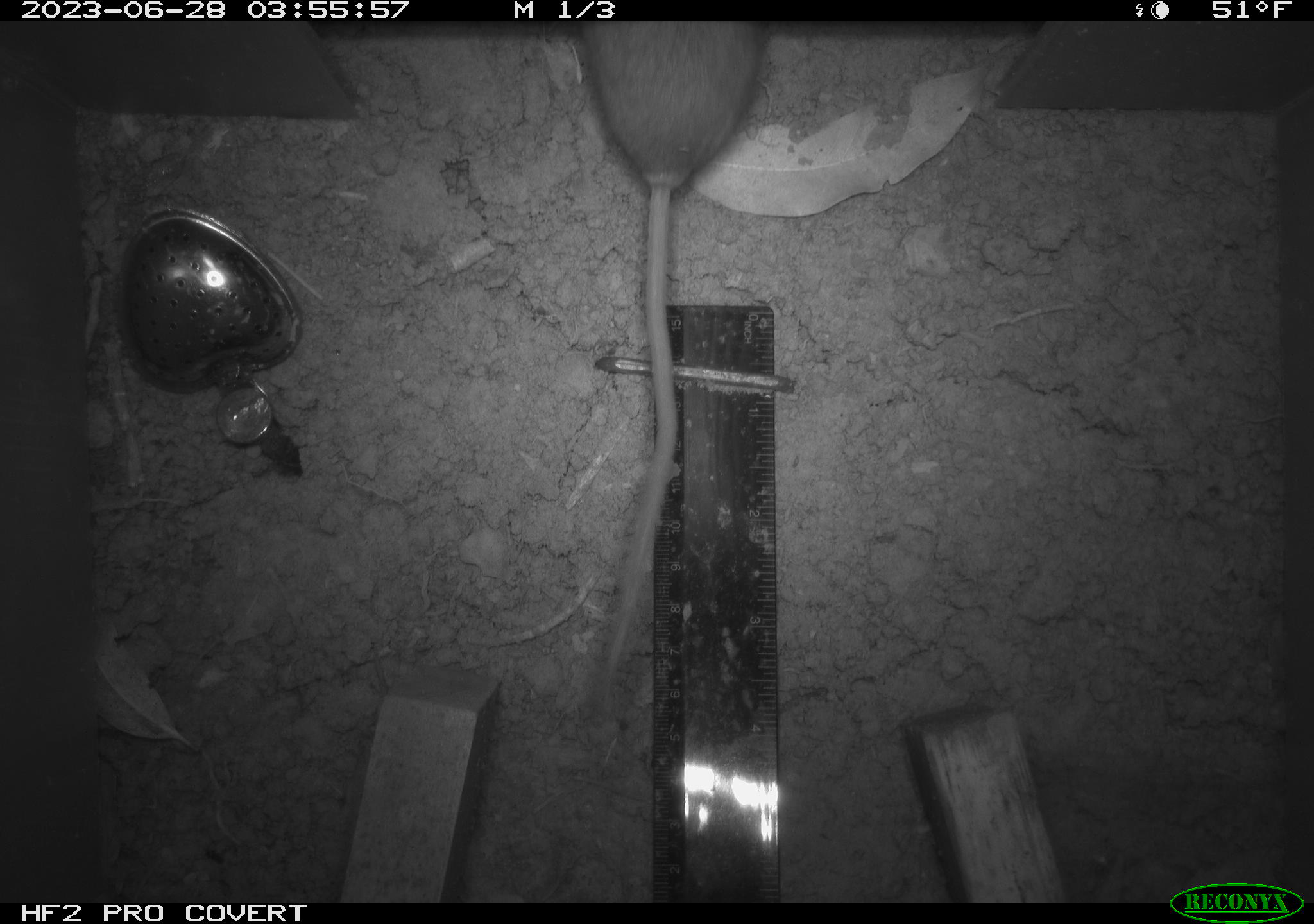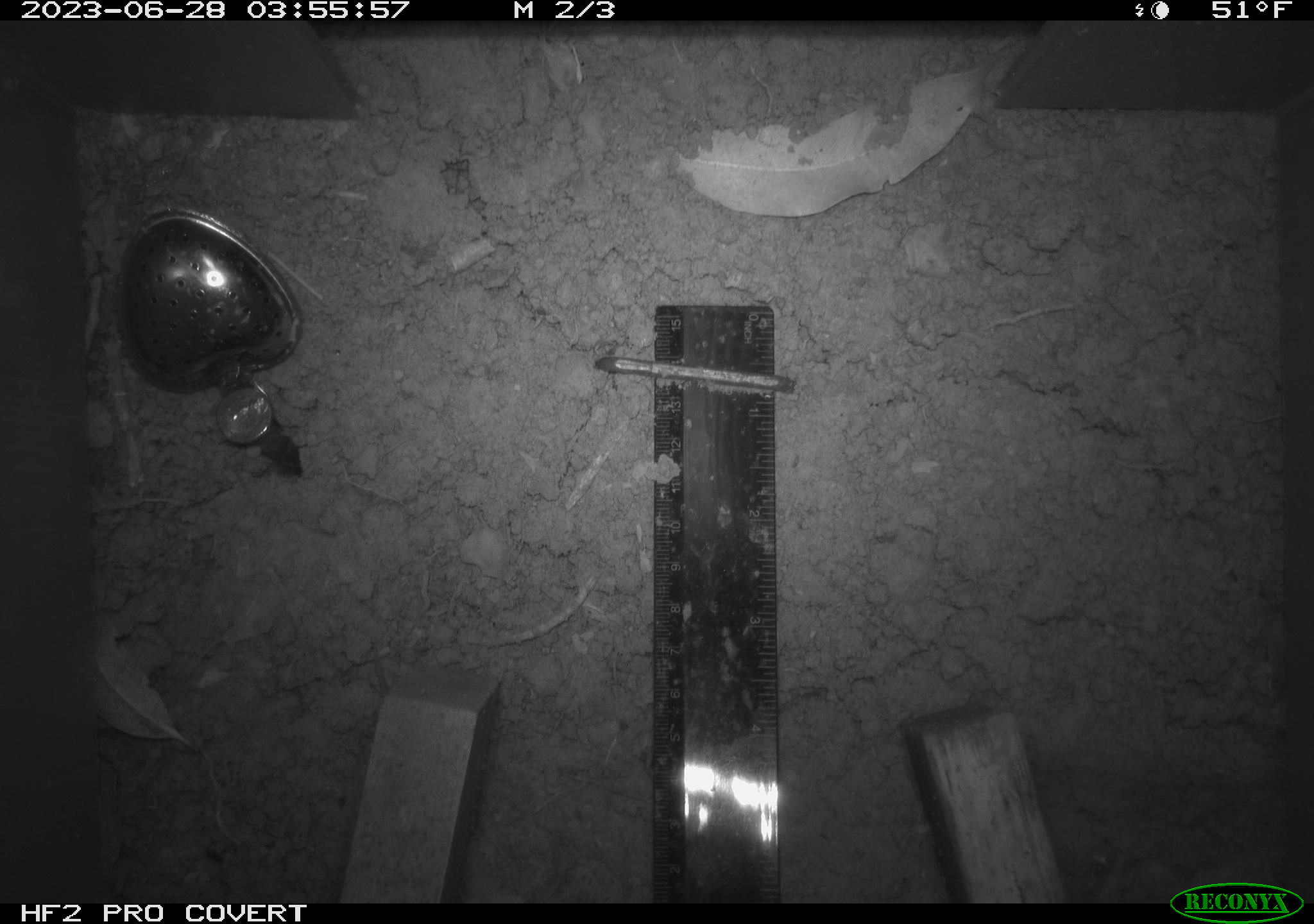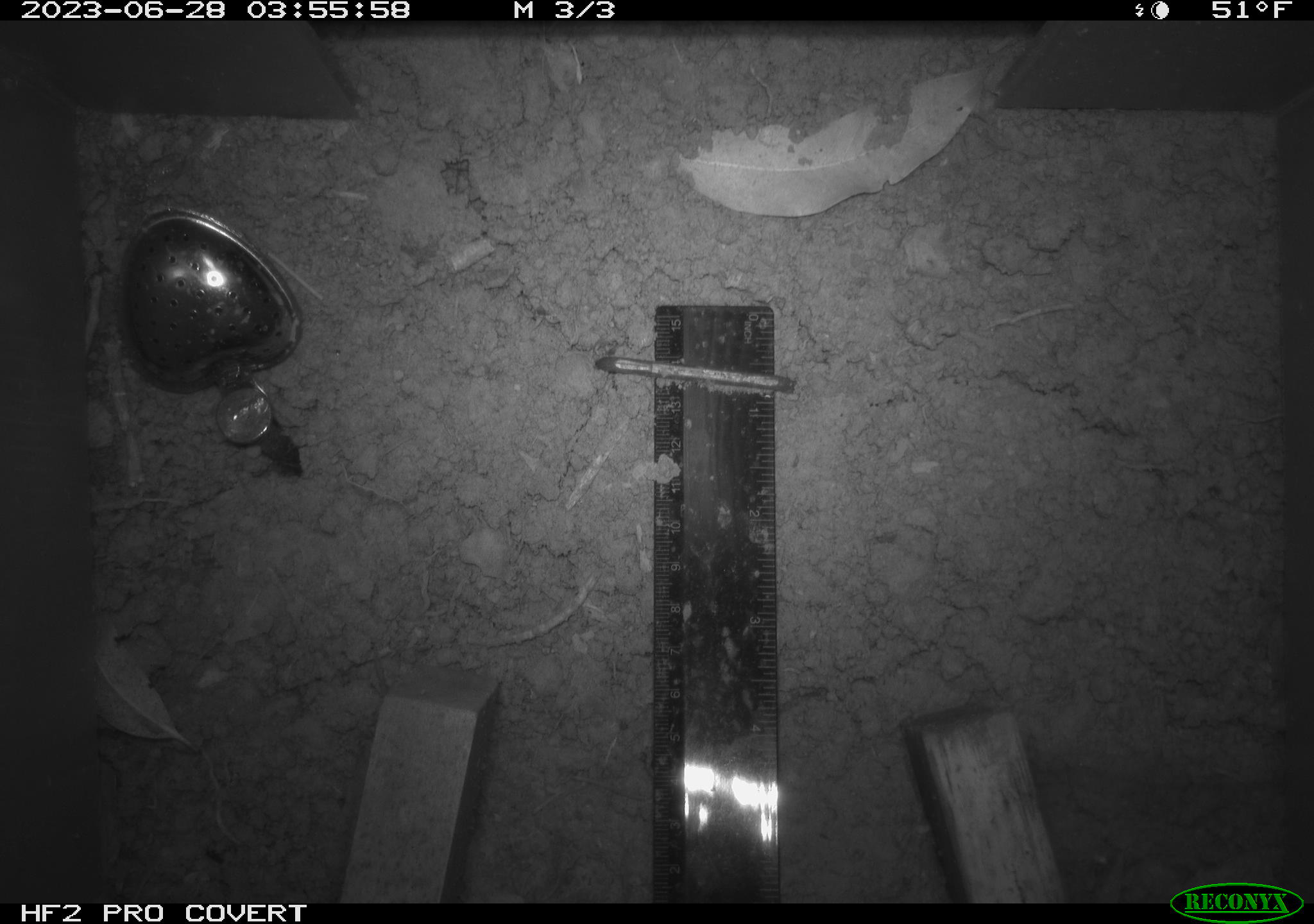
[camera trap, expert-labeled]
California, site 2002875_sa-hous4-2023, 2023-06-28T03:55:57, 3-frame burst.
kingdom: Animalia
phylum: Chordata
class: Mammalia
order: Rodentia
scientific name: Rodentia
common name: mouse species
Mouse species (Rodentia).